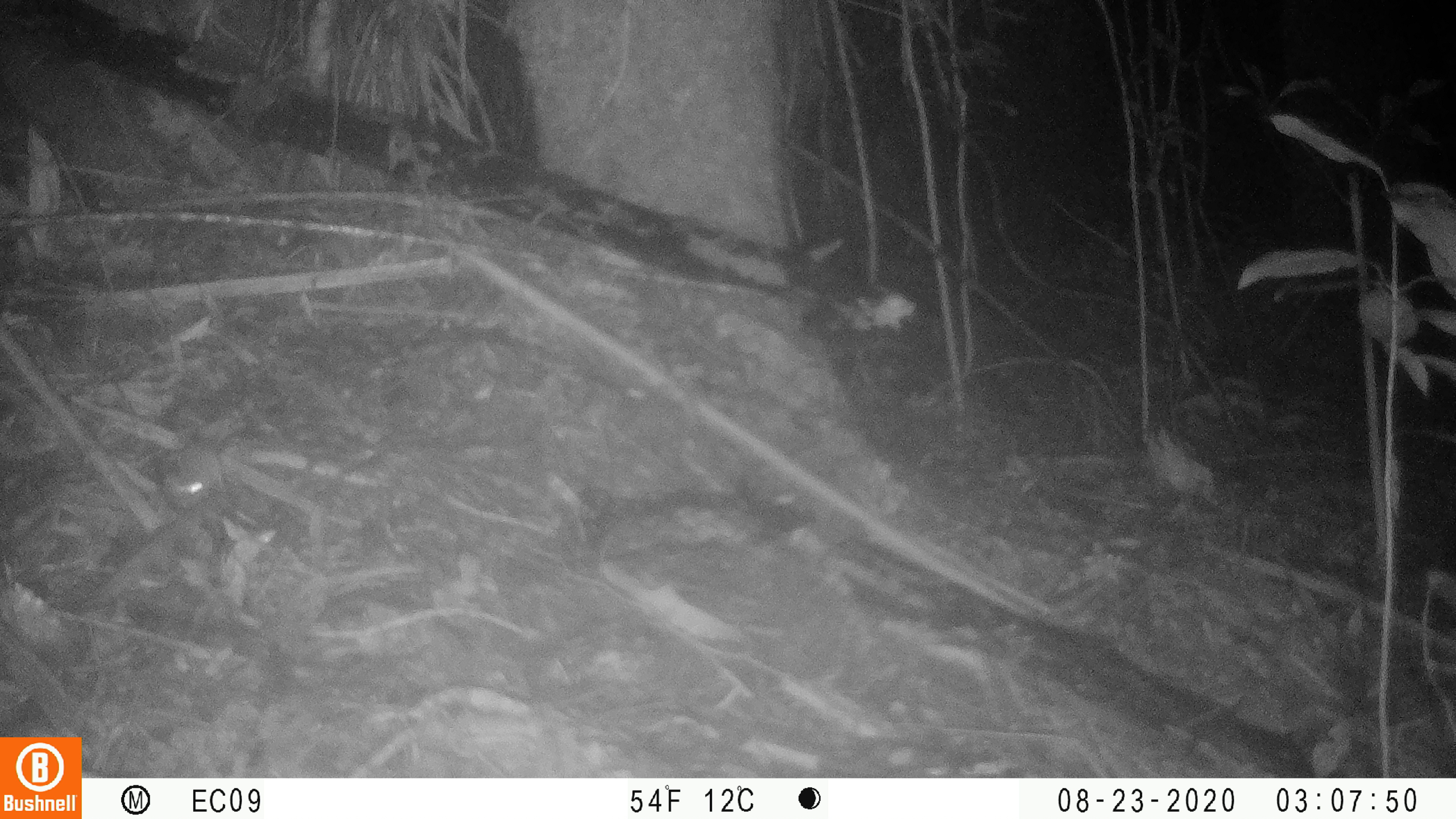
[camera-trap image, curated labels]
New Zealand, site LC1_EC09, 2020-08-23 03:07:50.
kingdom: Animalia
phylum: Chordata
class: Mammalia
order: Rodentia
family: Muridae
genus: Mus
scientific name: Mus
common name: mouse